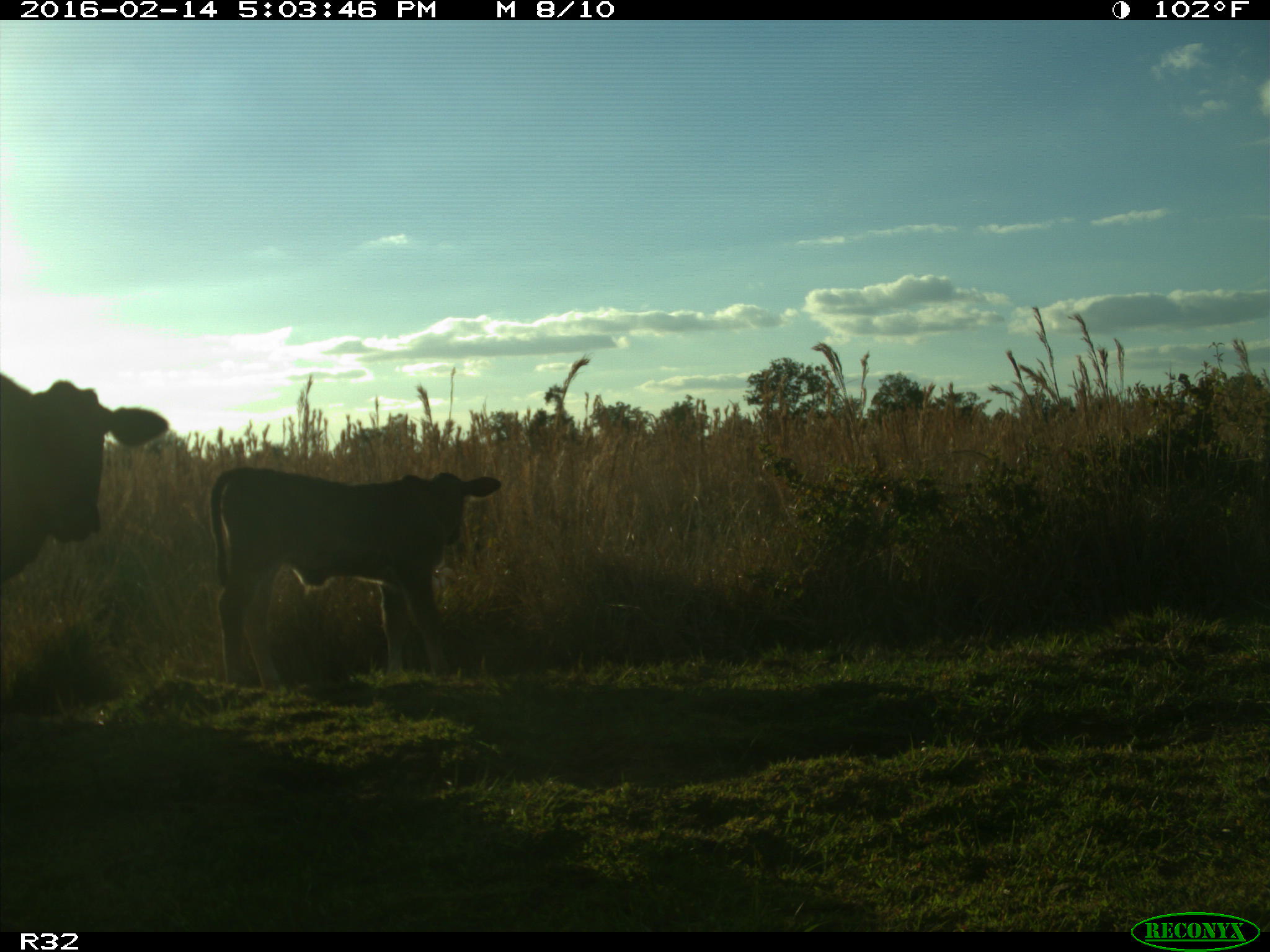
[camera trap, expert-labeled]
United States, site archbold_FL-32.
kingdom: Animalia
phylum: Chordata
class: Mammalia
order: Artiodactyla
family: Bovidae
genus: Bos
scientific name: Bos taurus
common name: domestic cow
Bos taurus (domestic cow).